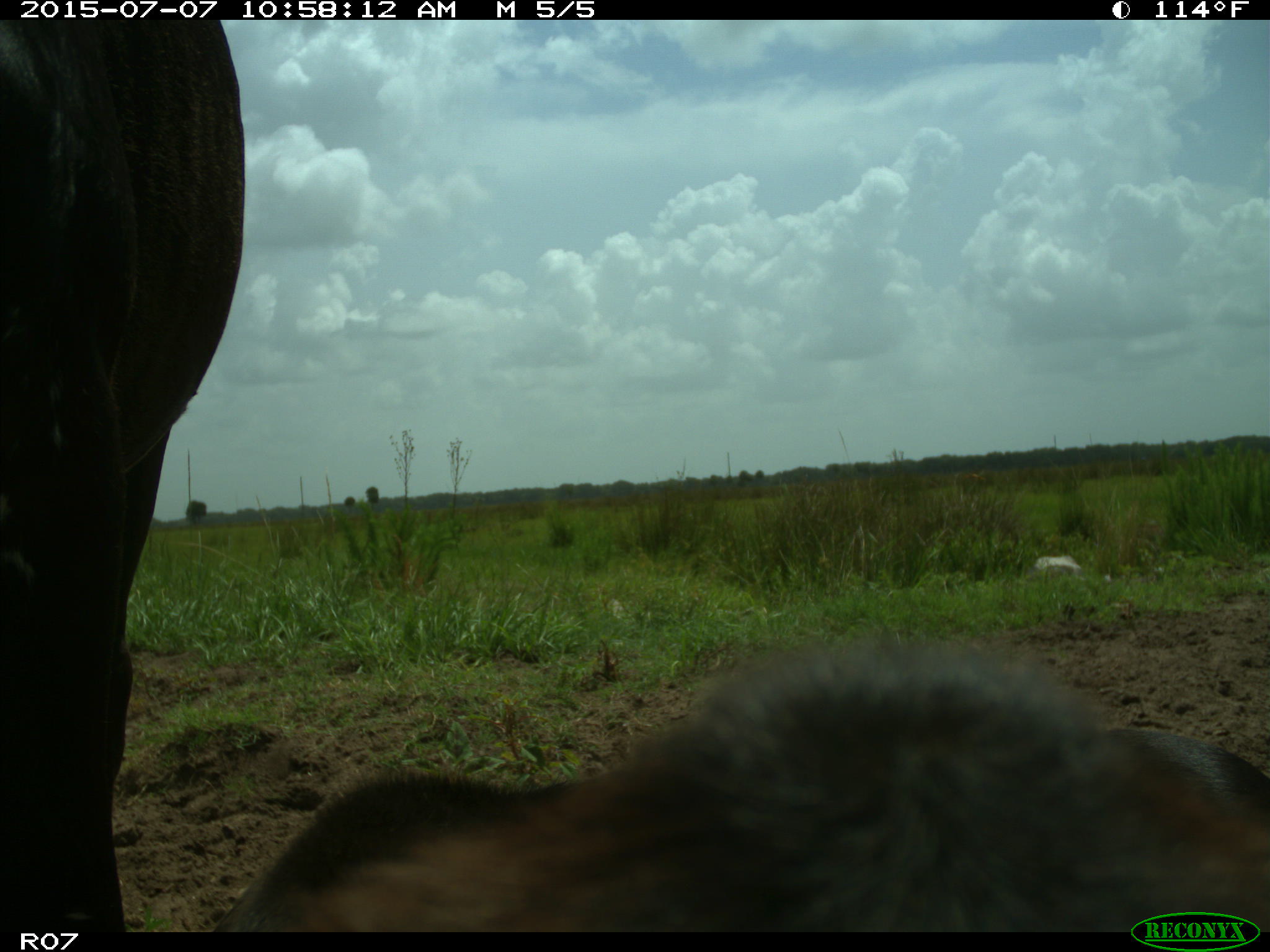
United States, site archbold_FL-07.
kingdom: Animalia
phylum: Chordata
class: Mammalia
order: Artiodactyla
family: Bovidae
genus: Bos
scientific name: Bos taurus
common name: domestic cow